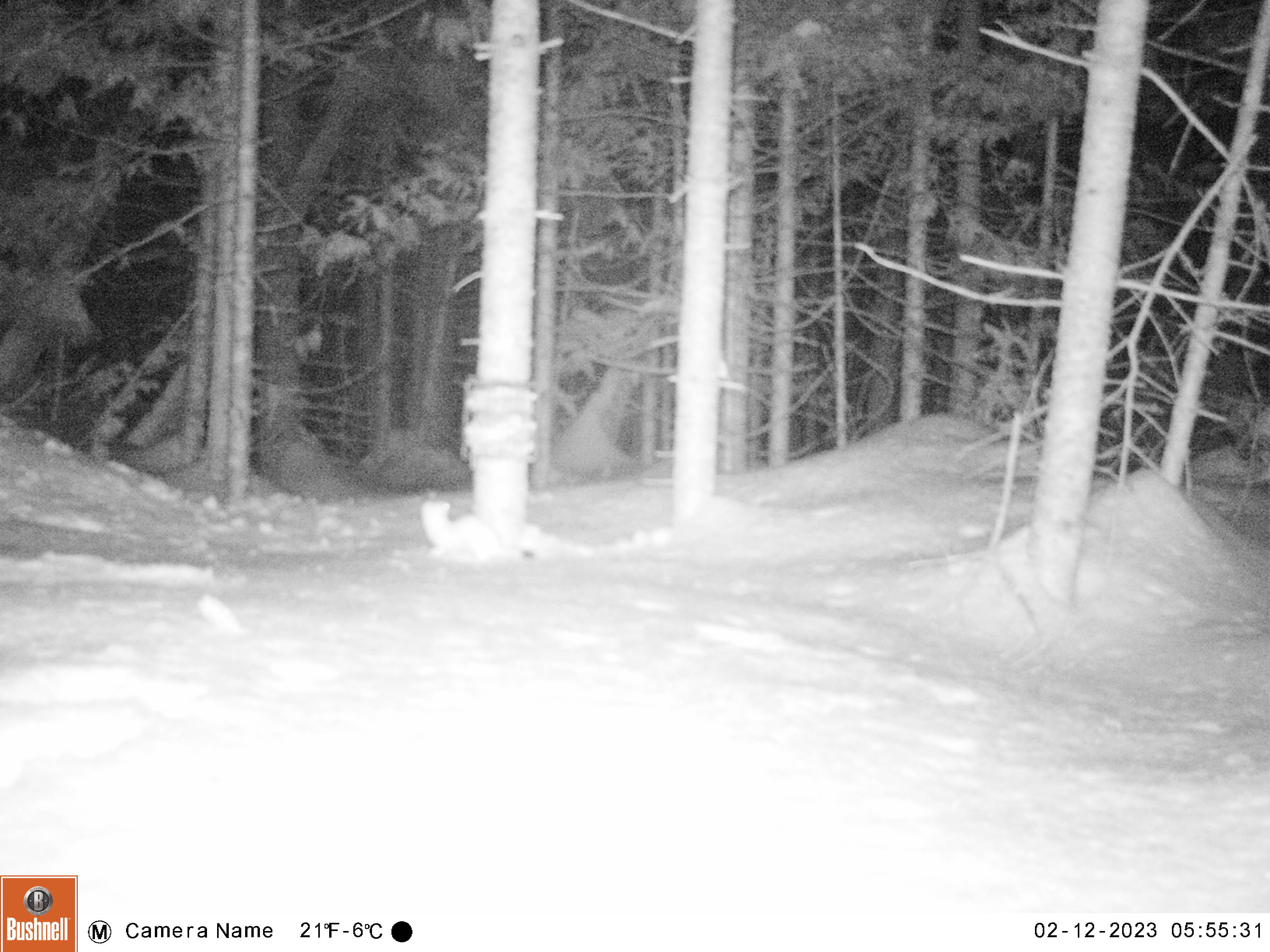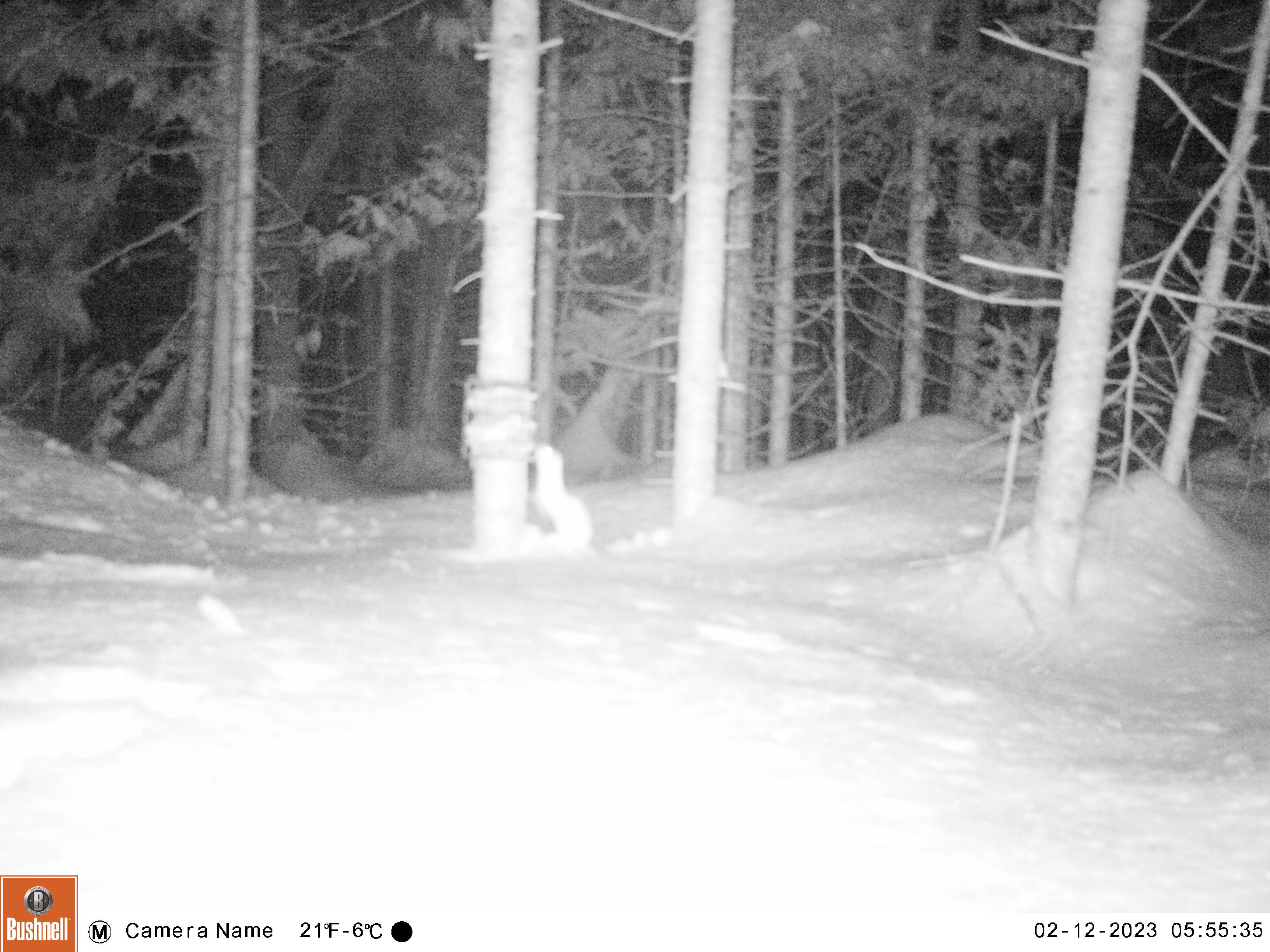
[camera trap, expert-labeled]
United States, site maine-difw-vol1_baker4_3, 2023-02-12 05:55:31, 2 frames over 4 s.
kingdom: Animalia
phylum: Chordata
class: Mammalia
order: Carnivora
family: Mustelidae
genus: Mustela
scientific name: Mustela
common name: weasel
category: weasel sp.